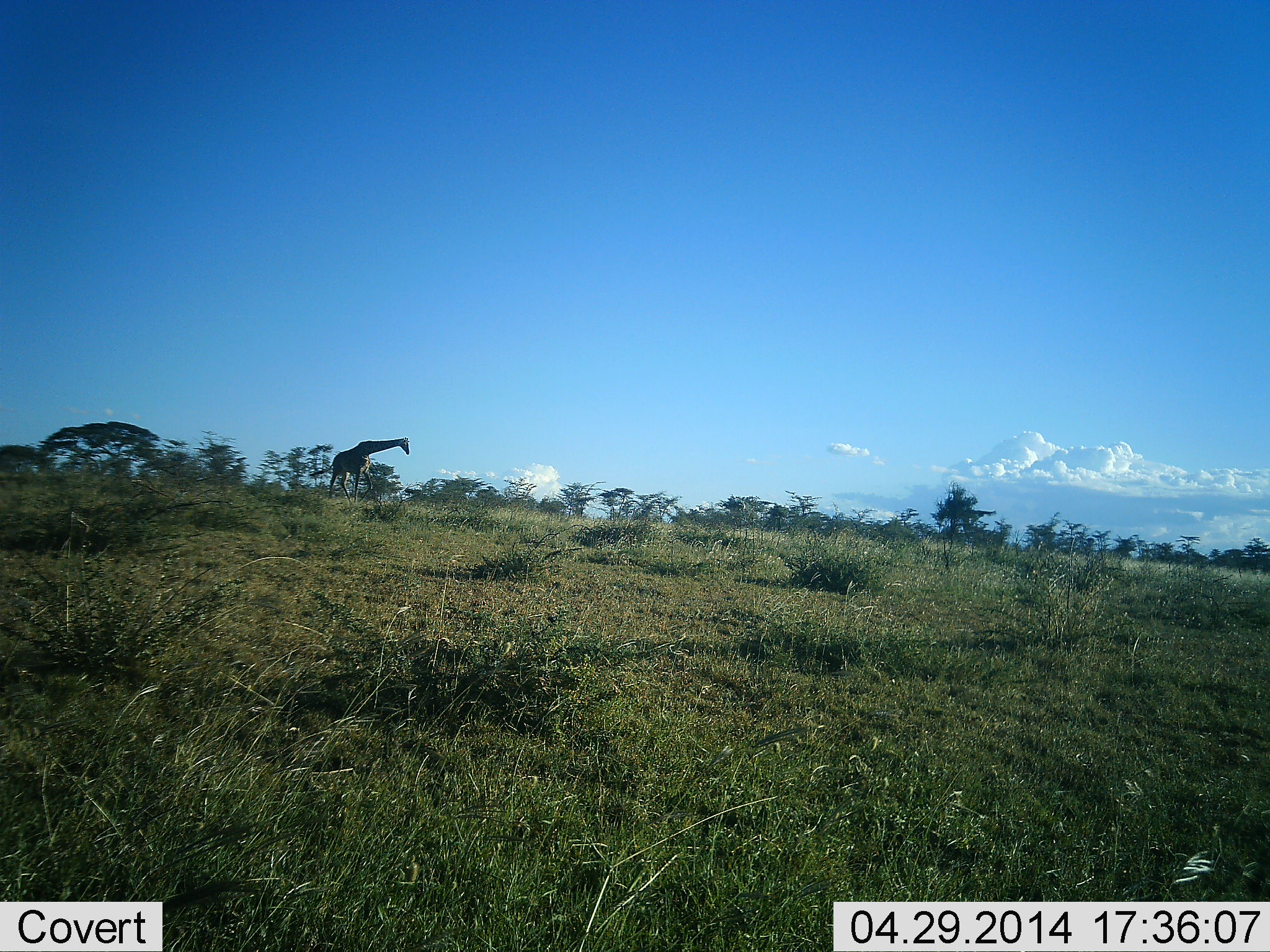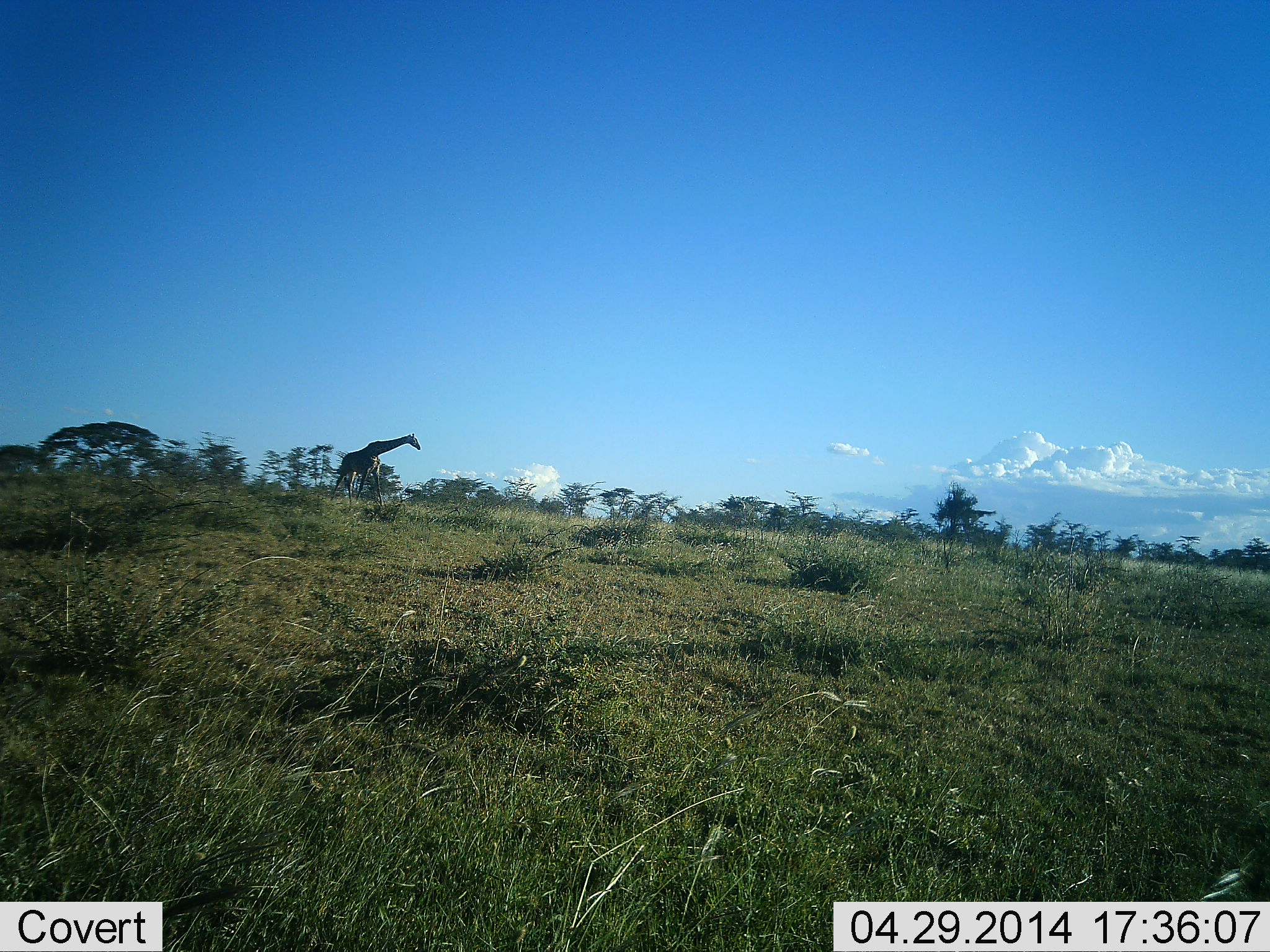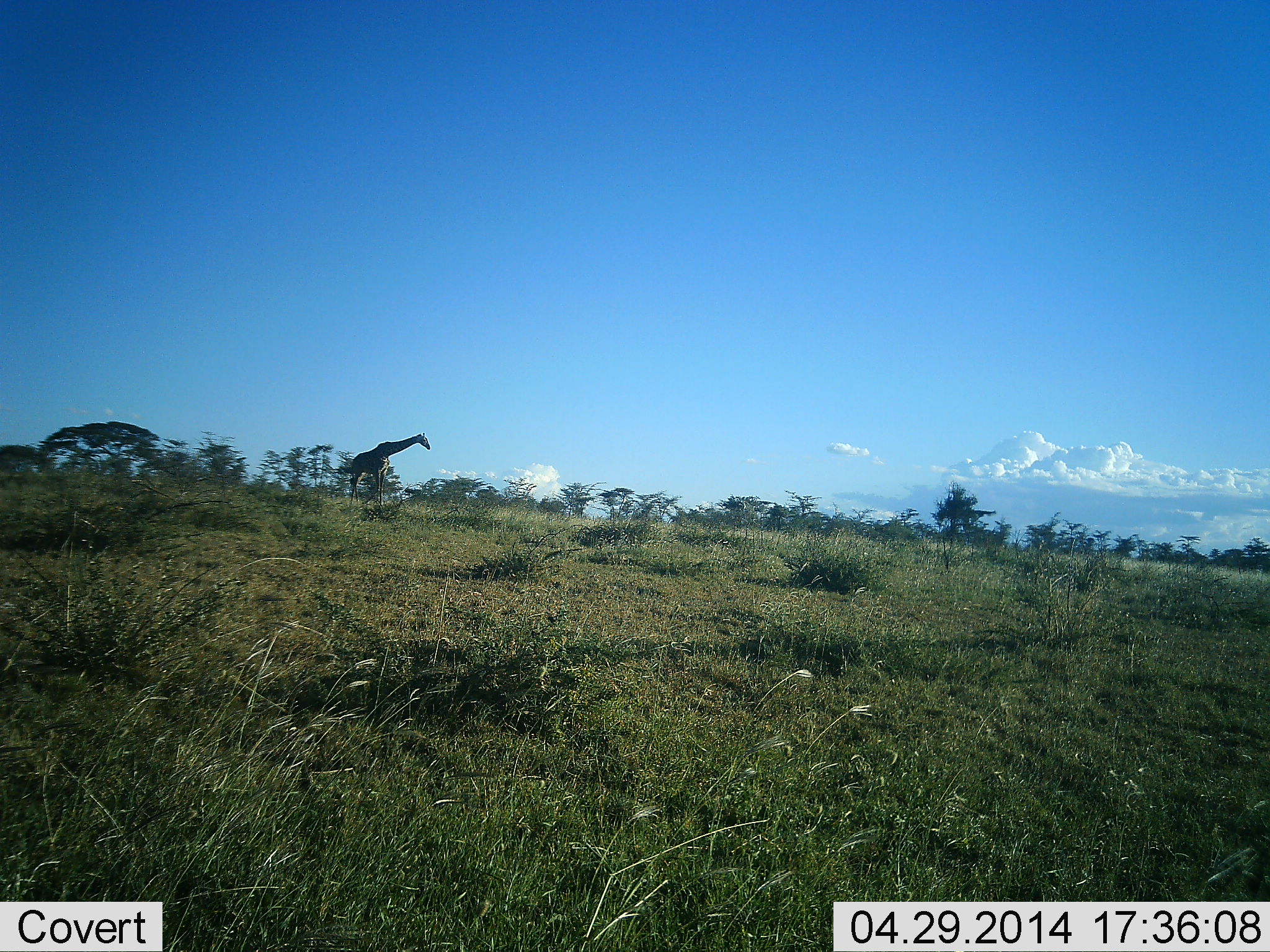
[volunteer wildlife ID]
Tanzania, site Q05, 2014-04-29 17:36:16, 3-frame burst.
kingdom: Animalia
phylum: Chordata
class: Mammalia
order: Artiodactyla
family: Giraffidae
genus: Giraffa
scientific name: Giraffa camelopardalis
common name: giraffe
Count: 1.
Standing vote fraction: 7%.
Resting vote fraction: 0%.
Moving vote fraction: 100%.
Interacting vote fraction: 0%.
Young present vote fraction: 0%.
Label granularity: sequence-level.